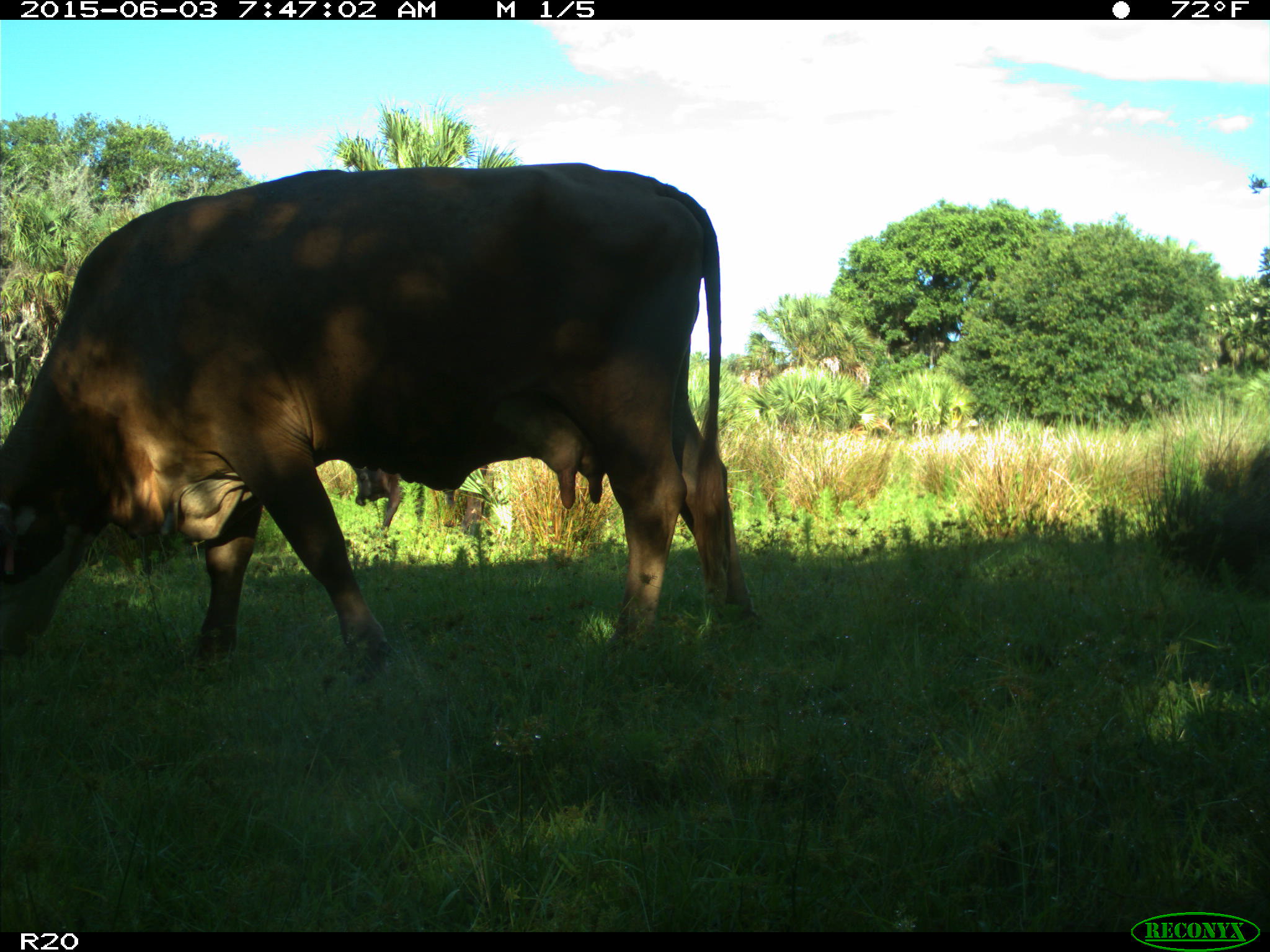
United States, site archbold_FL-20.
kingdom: Animalia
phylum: Chordata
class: Mammalia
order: Artiodactyla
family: Bovidae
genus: Bos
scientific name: Bos taurus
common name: domestic cow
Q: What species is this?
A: Bos taurus (domestic cow).